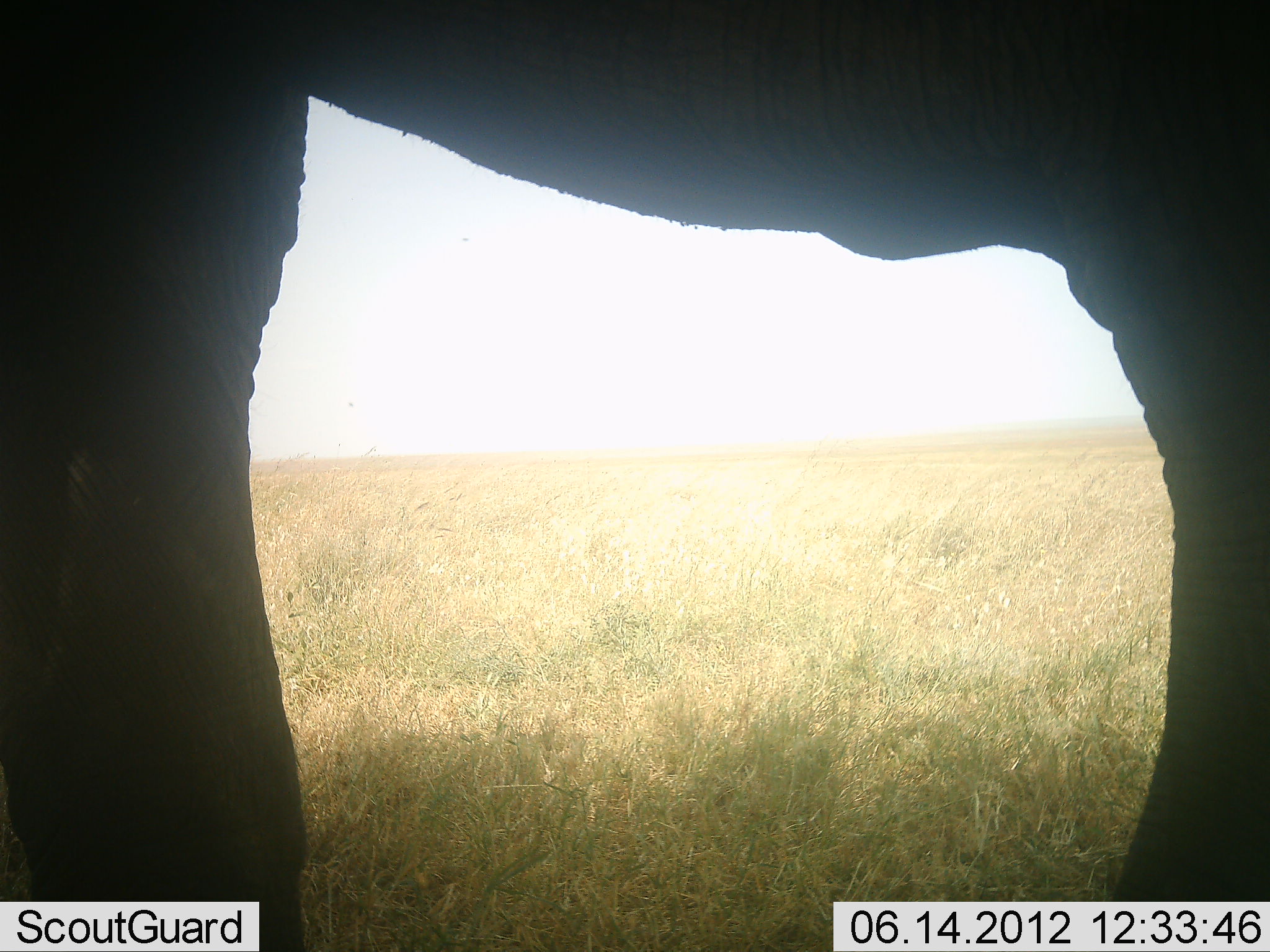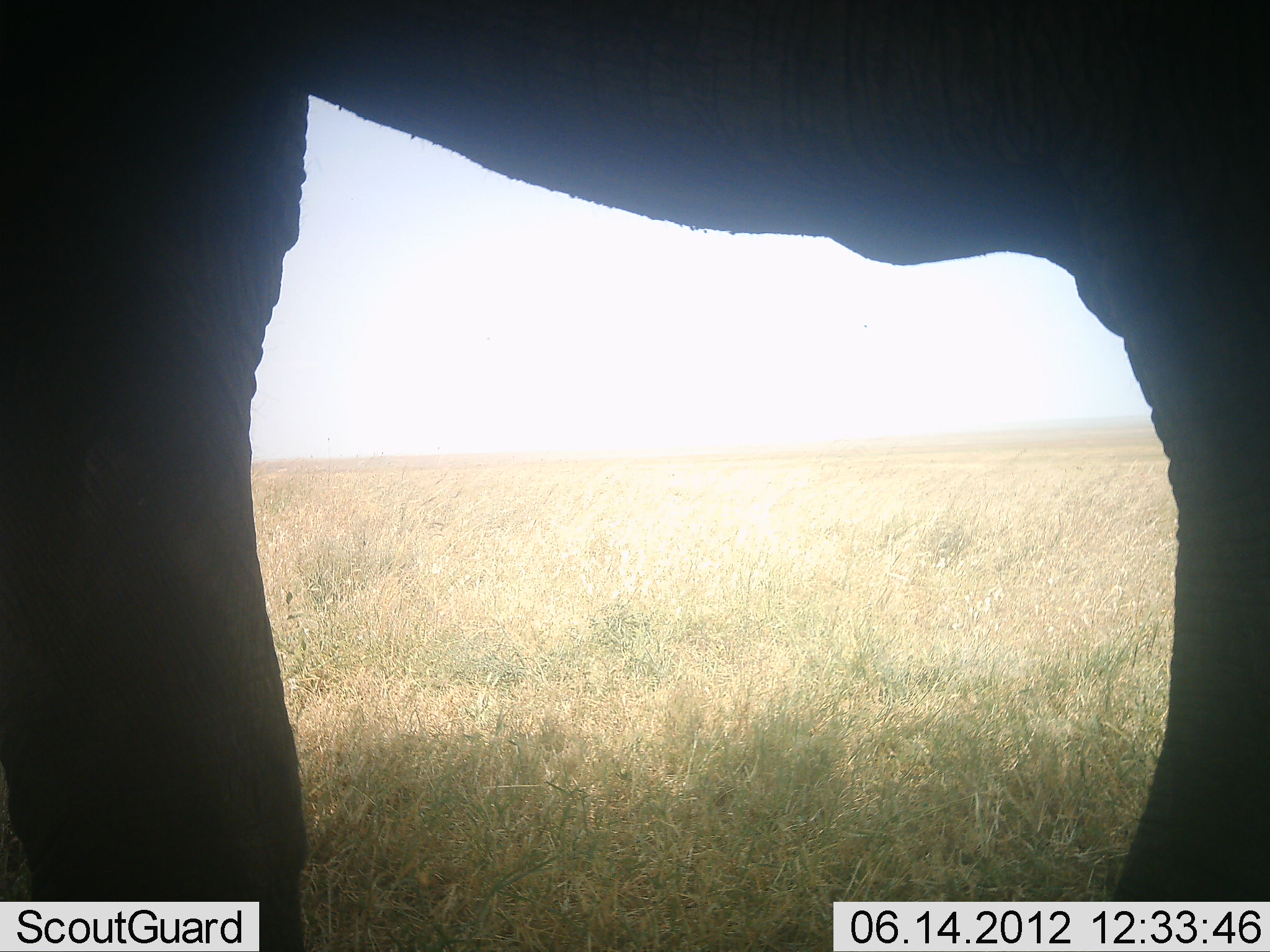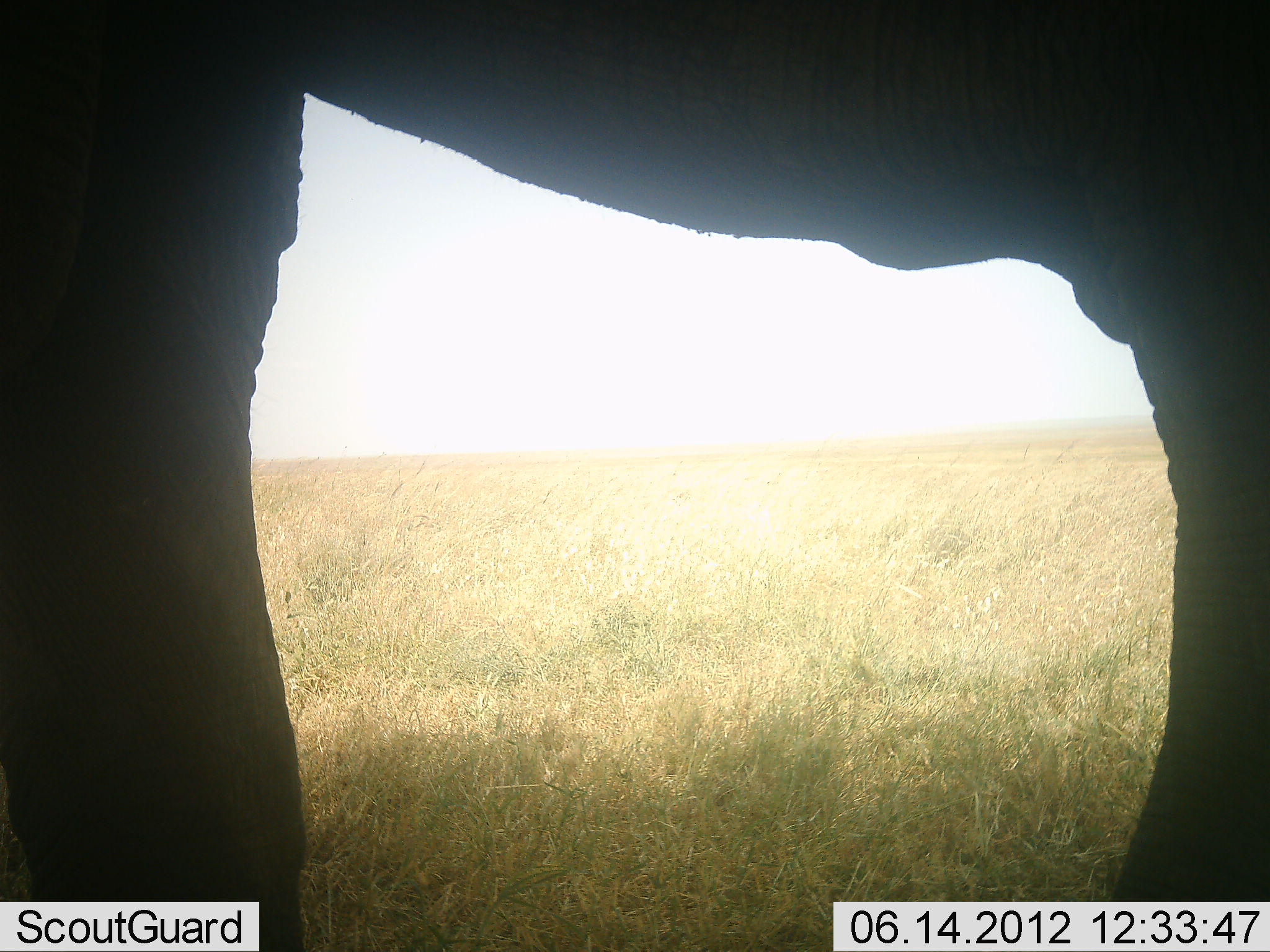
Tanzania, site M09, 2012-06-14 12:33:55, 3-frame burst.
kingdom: Animalia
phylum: Chordata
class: Mammalia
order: Proboscidea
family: Elephantidae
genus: Loxodonta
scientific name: Loxodonta africana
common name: african bush elephant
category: elephant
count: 1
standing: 100%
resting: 0%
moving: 0%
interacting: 0%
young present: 0%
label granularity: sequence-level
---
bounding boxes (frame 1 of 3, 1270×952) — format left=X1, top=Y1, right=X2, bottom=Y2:
animal: left=1, top=0, right=1269, bottom=951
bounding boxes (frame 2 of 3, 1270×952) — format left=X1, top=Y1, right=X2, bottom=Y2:
animal: left=0, top=1, right=1269, bottom=952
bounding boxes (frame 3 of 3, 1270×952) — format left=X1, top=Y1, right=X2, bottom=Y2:
animal: left=1, top=1, right=1269, bottom=952